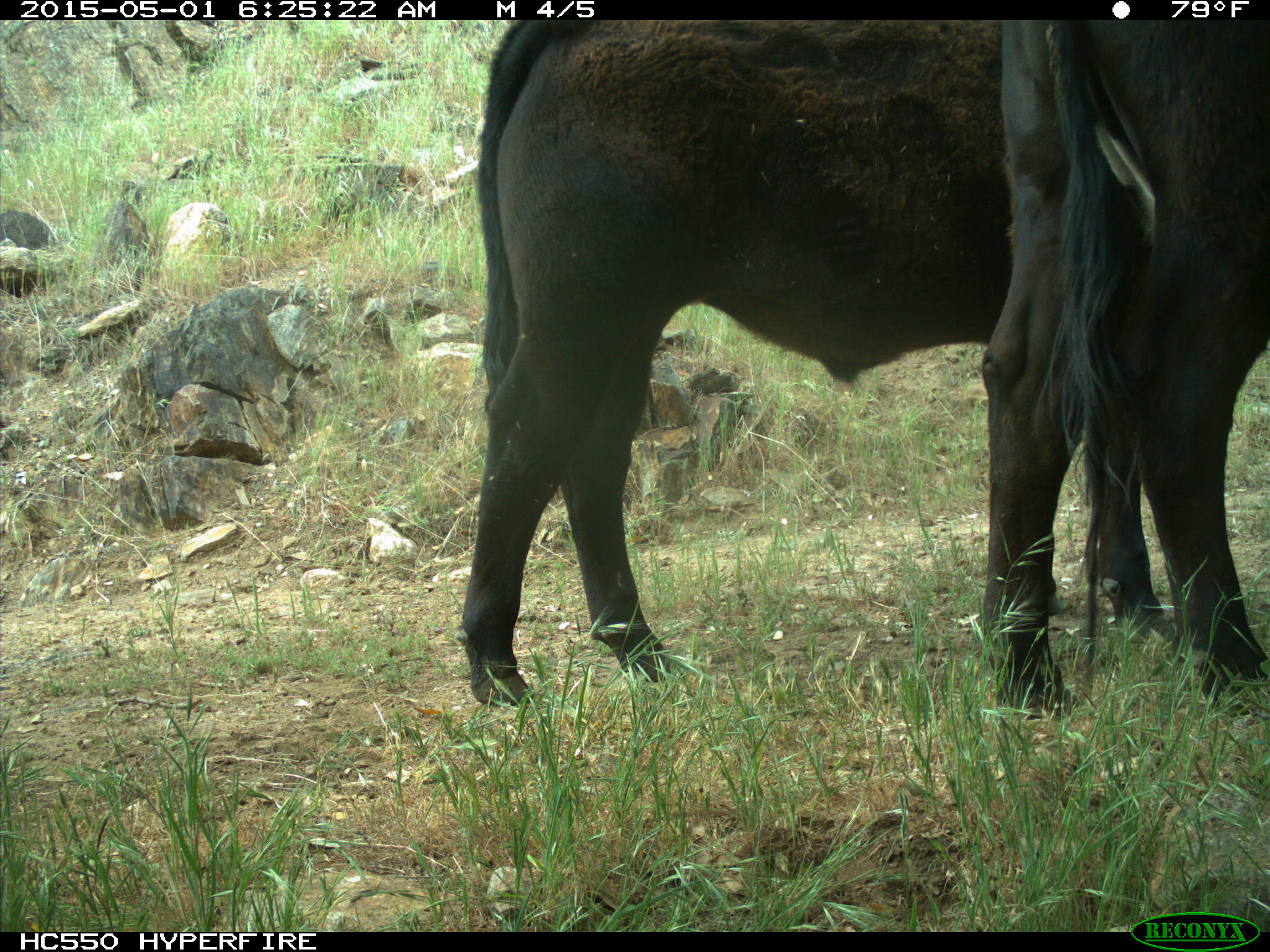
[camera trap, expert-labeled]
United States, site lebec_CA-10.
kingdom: Animalia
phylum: Chordata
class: Mammalia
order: Artiodactyla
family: Bovidae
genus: Bos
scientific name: Bos taurus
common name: domestic cow